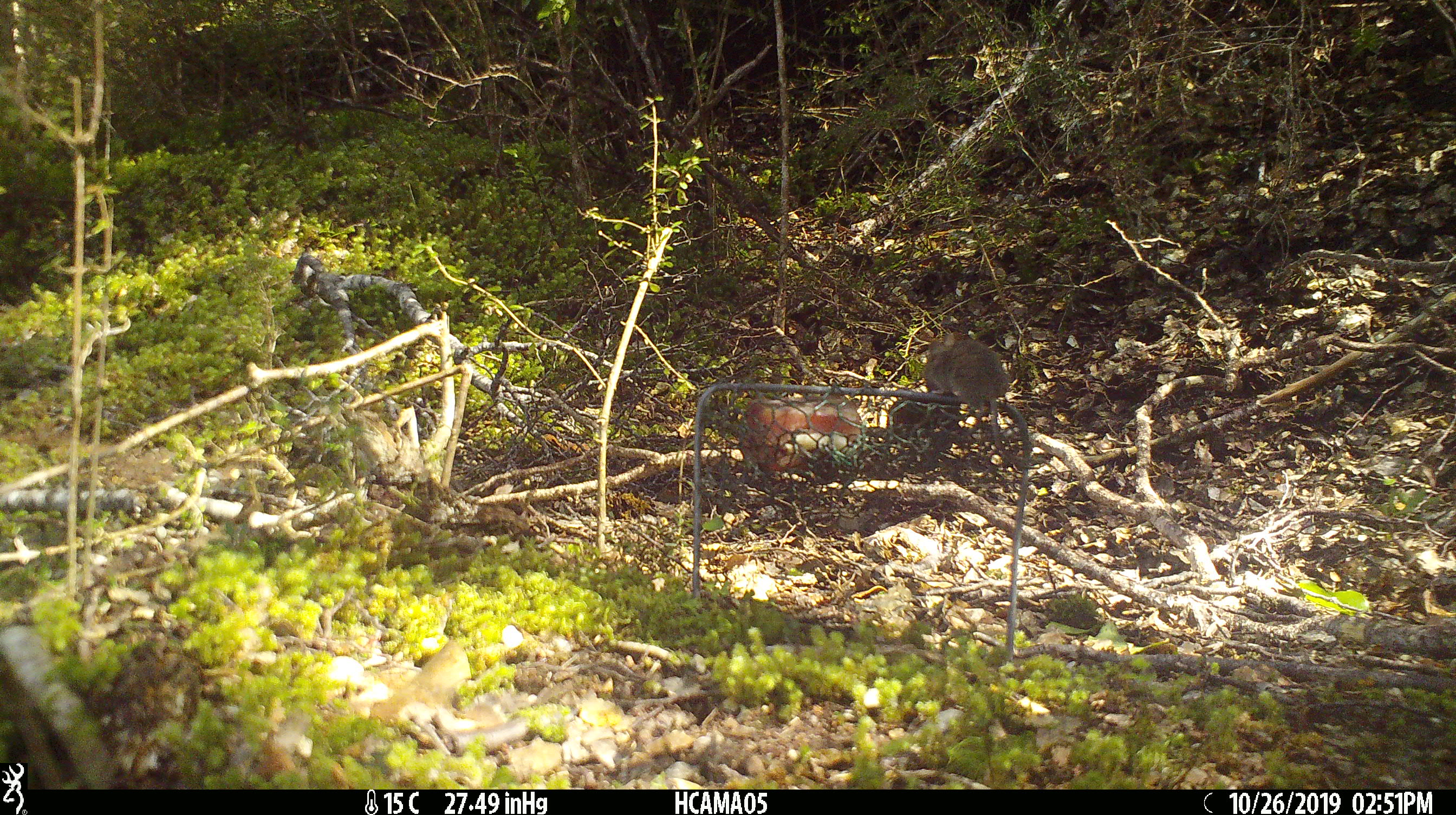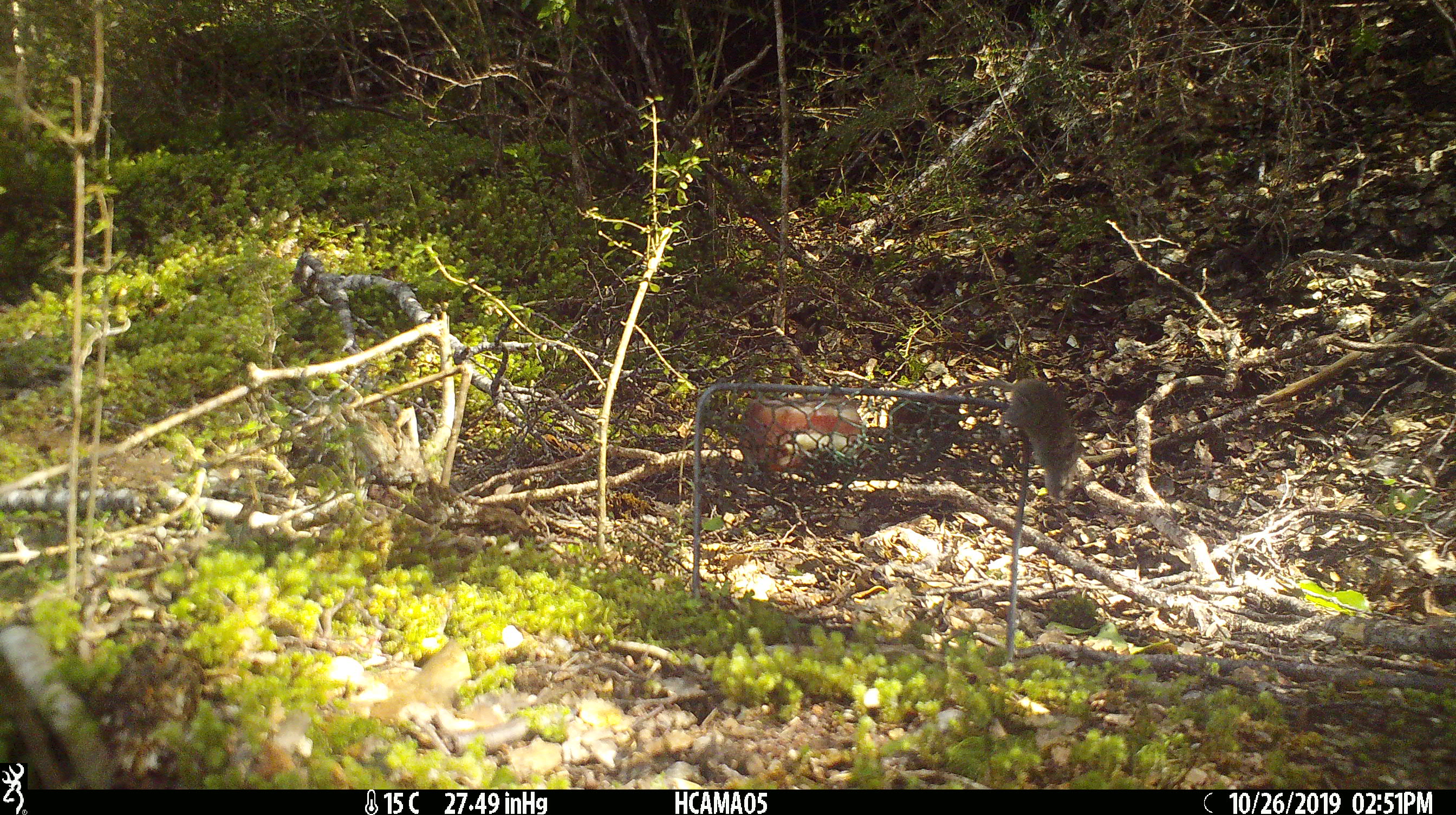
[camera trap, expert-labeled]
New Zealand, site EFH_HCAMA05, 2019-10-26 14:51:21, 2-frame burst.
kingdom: Animalia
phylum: Chordata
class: Mammalia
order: Rodentia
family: Muridae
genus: Mus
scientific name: Mus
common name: mouse